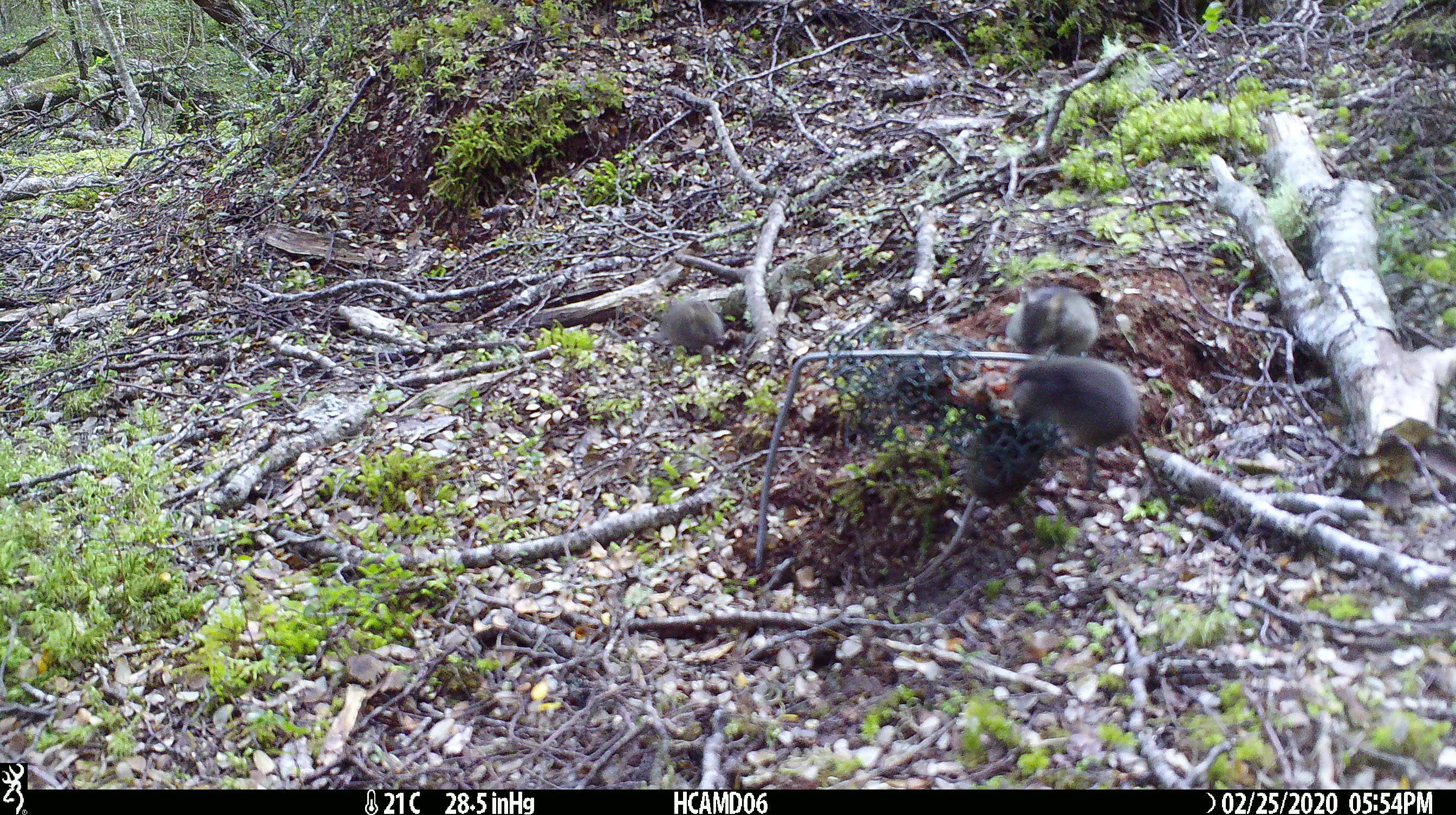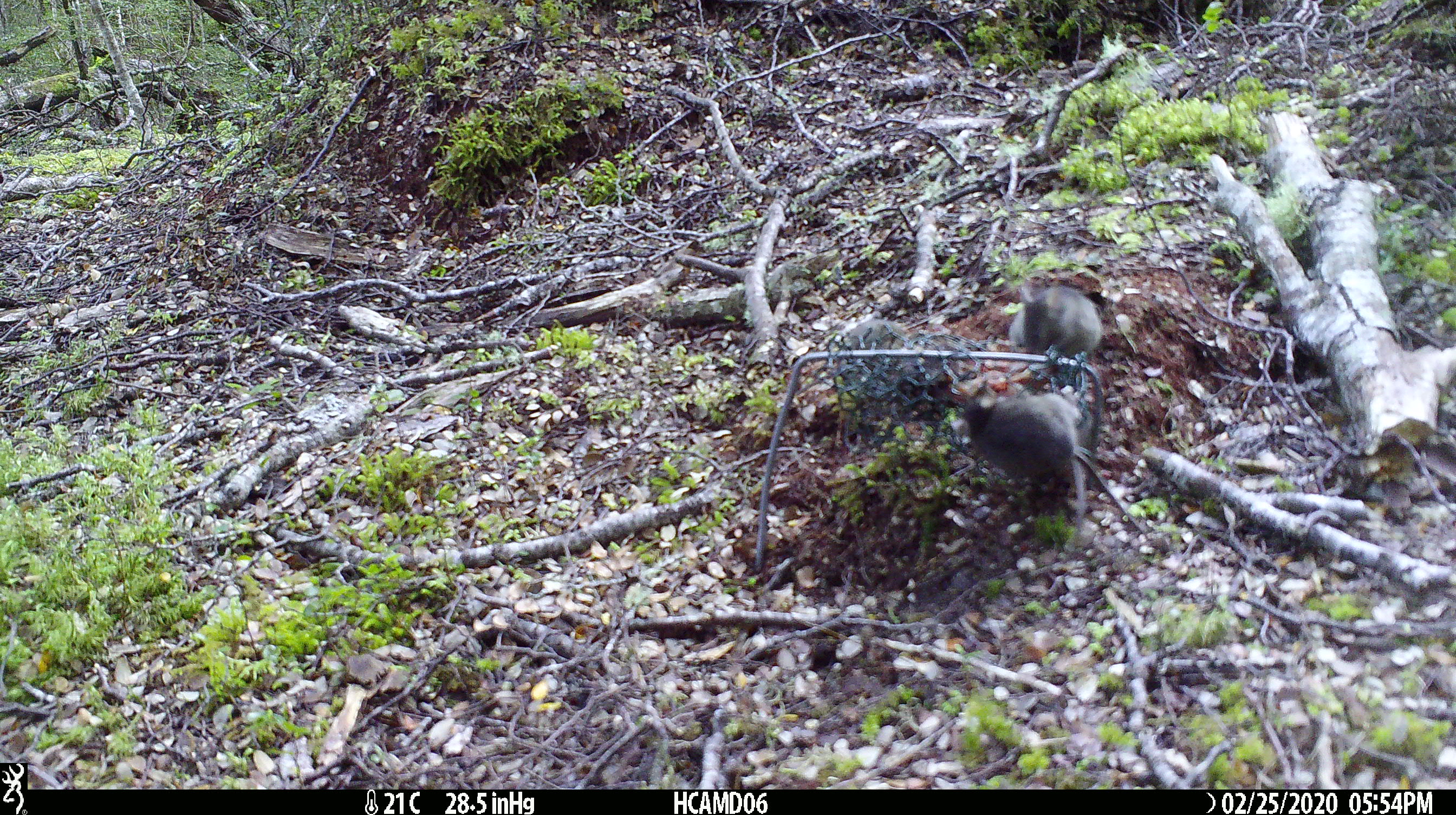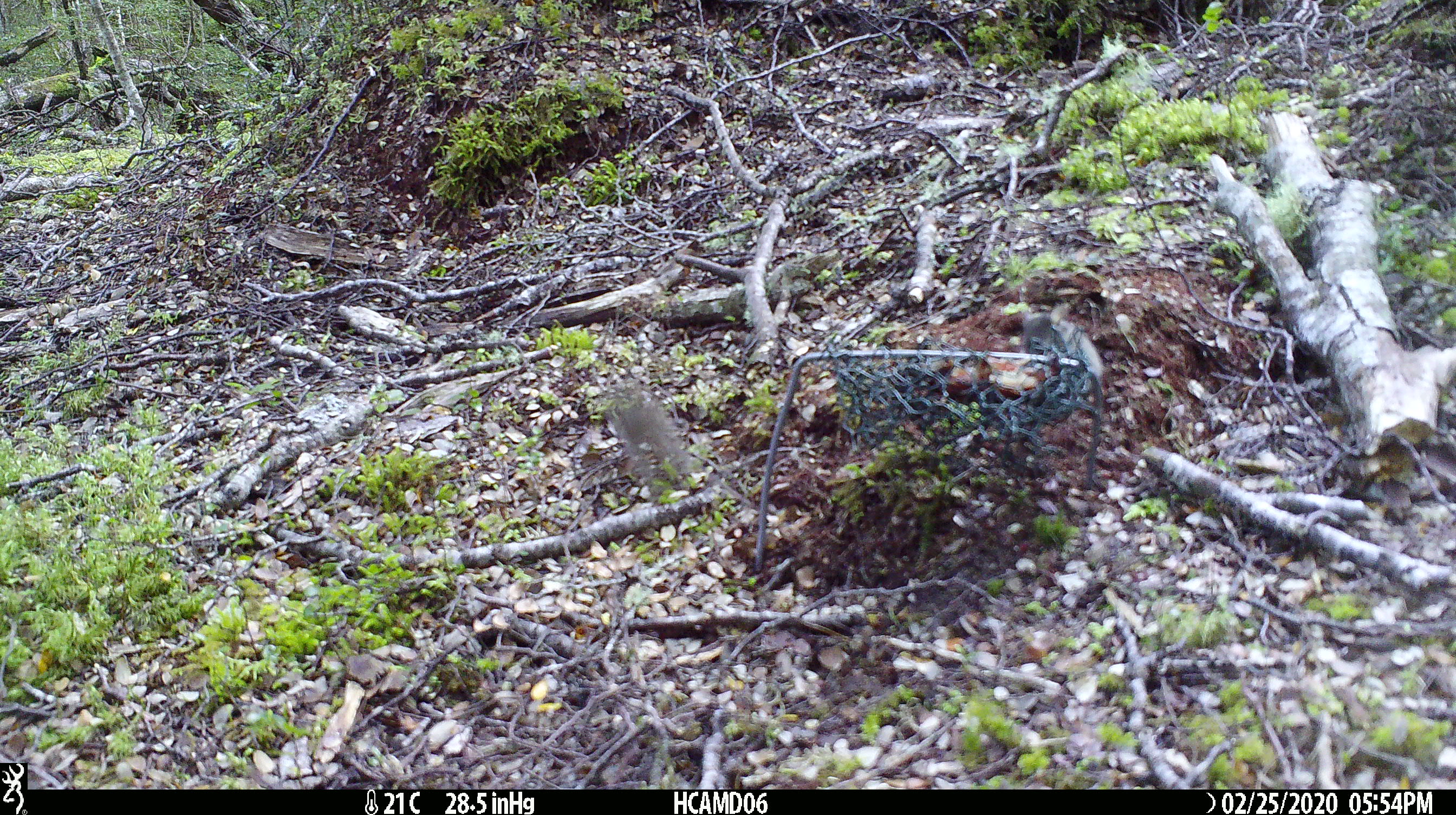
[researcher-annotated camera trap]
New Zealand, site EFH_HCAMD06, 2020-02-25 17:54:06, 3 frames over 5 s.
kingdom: Animalia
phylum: Chordata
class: Mammalia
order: Rodentia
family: Muridae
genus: Mus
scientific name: Mus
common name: mouse